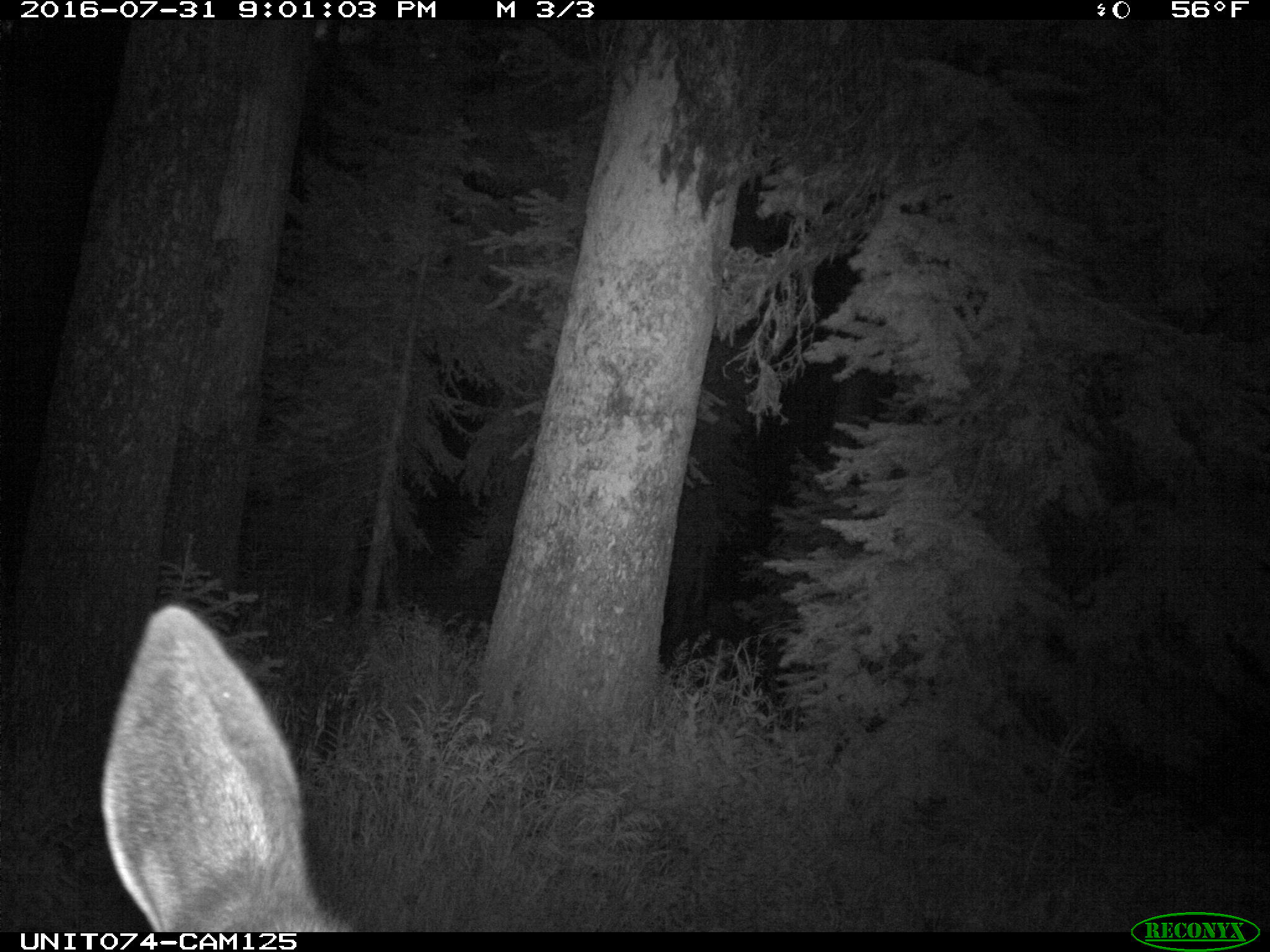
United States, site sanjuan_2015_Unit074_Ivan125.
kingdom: Animalia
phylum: Chordata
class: Mammalia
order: Artiodactyla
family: Cervidae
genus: Cervus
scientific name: Cervus elaphus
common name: red deer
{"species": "Cervus elaphus (red deer)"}